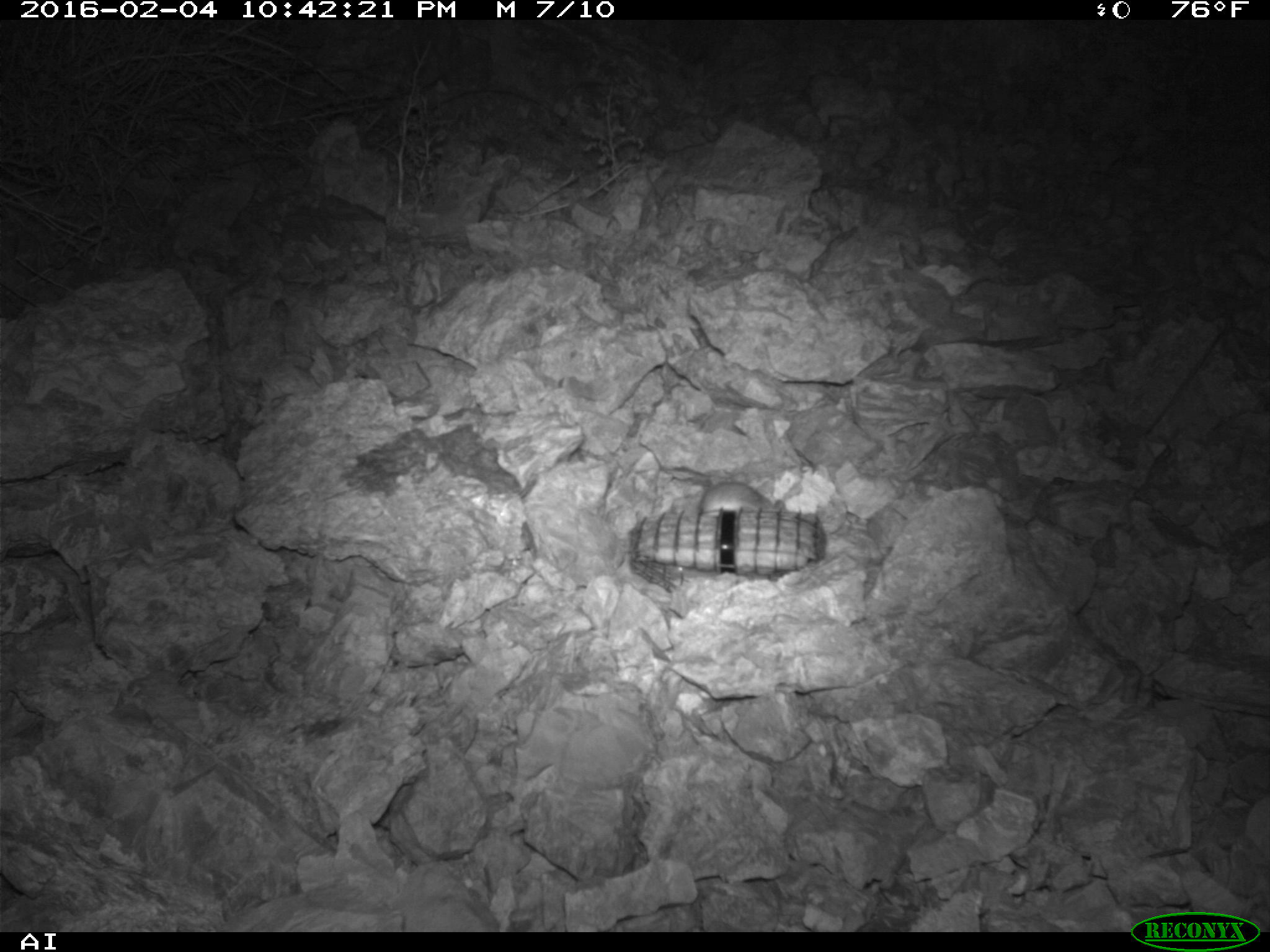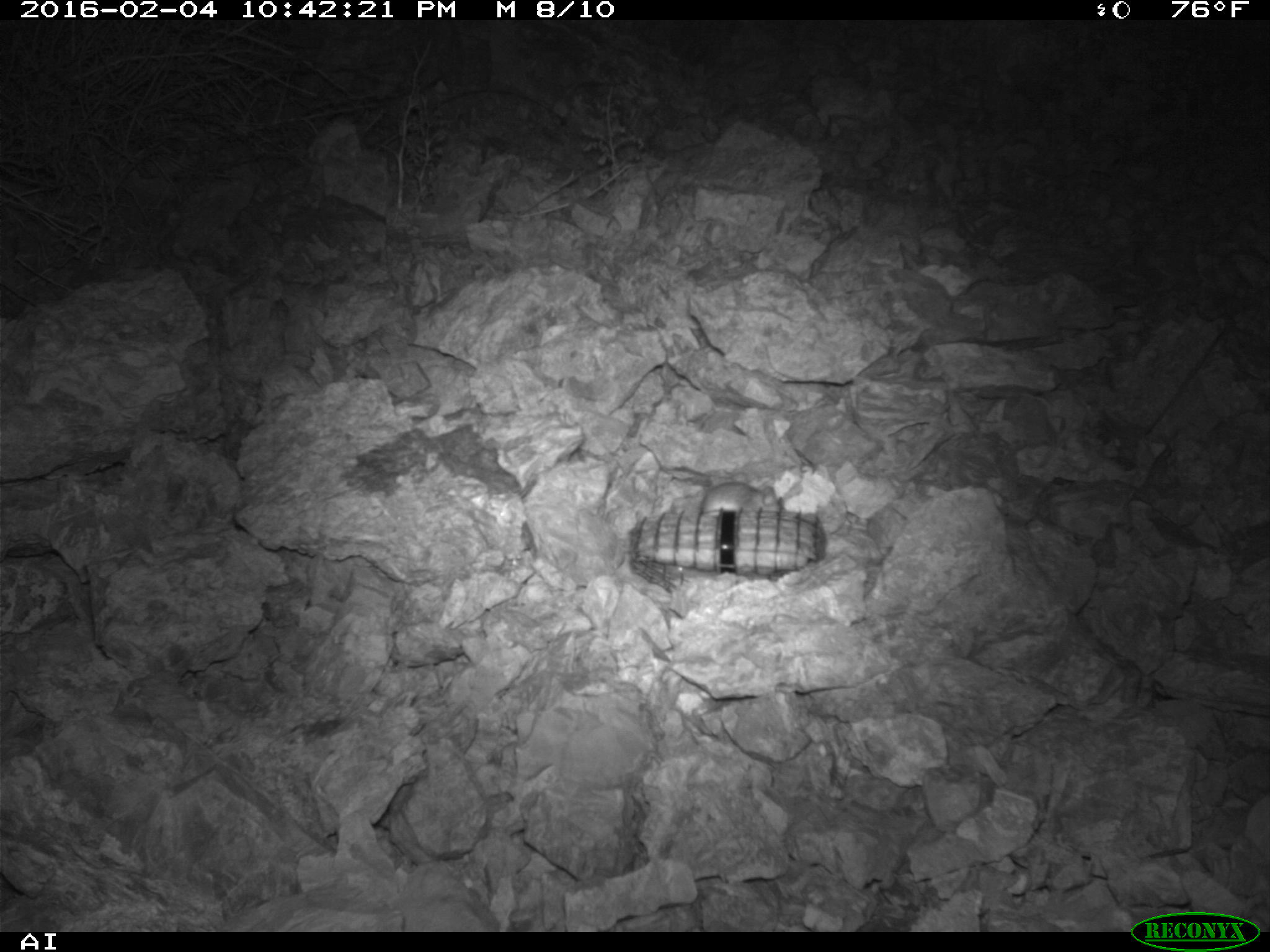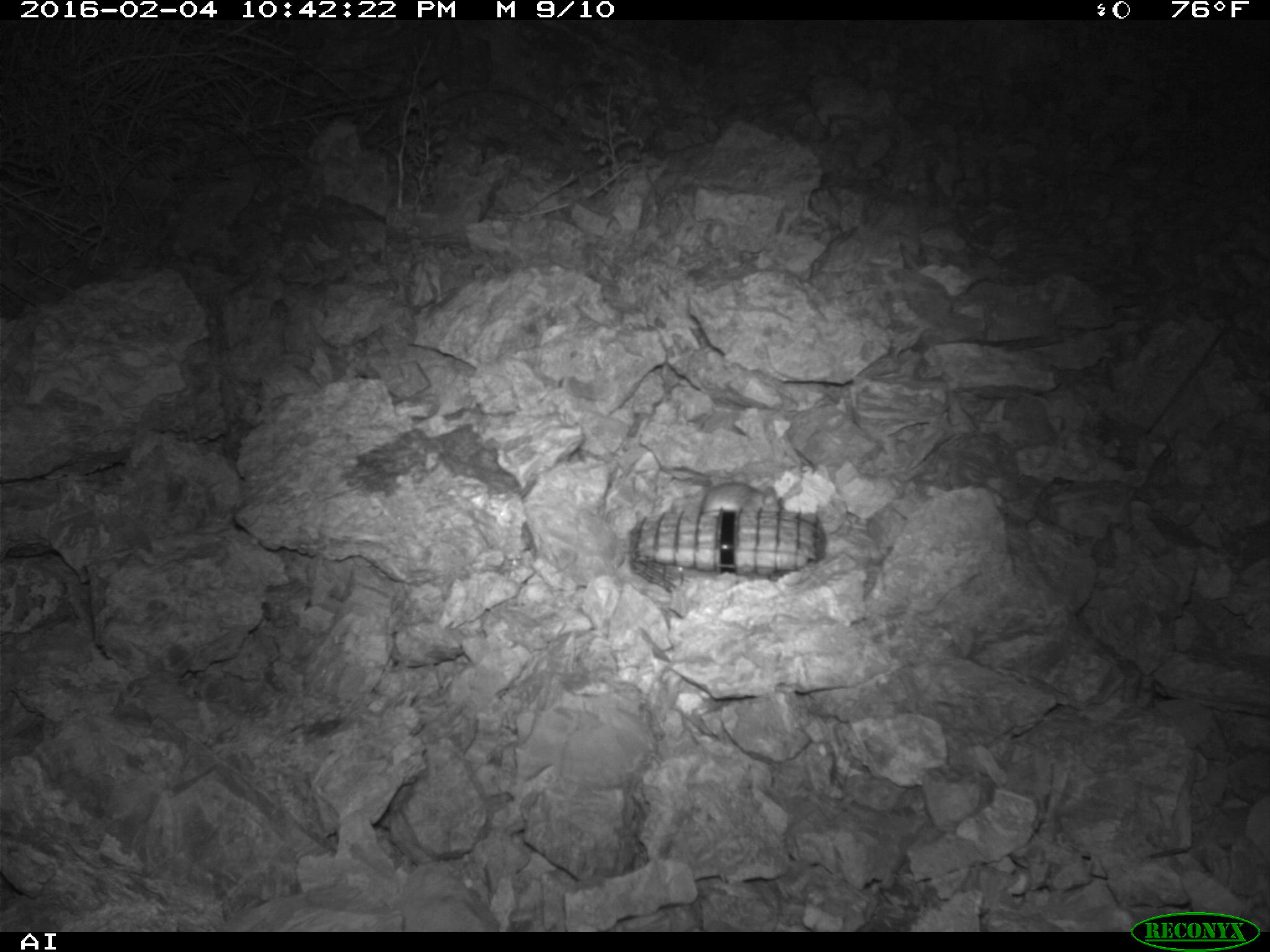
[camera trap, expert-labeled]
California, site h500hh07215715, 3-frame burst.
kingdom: Animalia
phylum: Chordata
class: Mammalia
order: Rodentia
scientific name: Rodentia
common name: rodent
Rodent (Rodentia).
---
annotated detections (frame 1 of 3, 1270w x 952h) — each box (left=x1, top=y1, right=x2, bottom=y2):
rodent: (left=699, top=481, right=786, bottom=512)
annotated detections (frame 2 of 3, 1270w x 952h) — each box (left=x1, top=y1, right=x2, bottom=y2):
rodent: (left=701, top=482, right=780, bottom=513)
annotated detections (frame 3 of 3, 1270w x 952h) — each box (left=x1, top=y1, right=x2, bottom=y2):
rodent: (left=699, top=478, right=781, bottom=511)